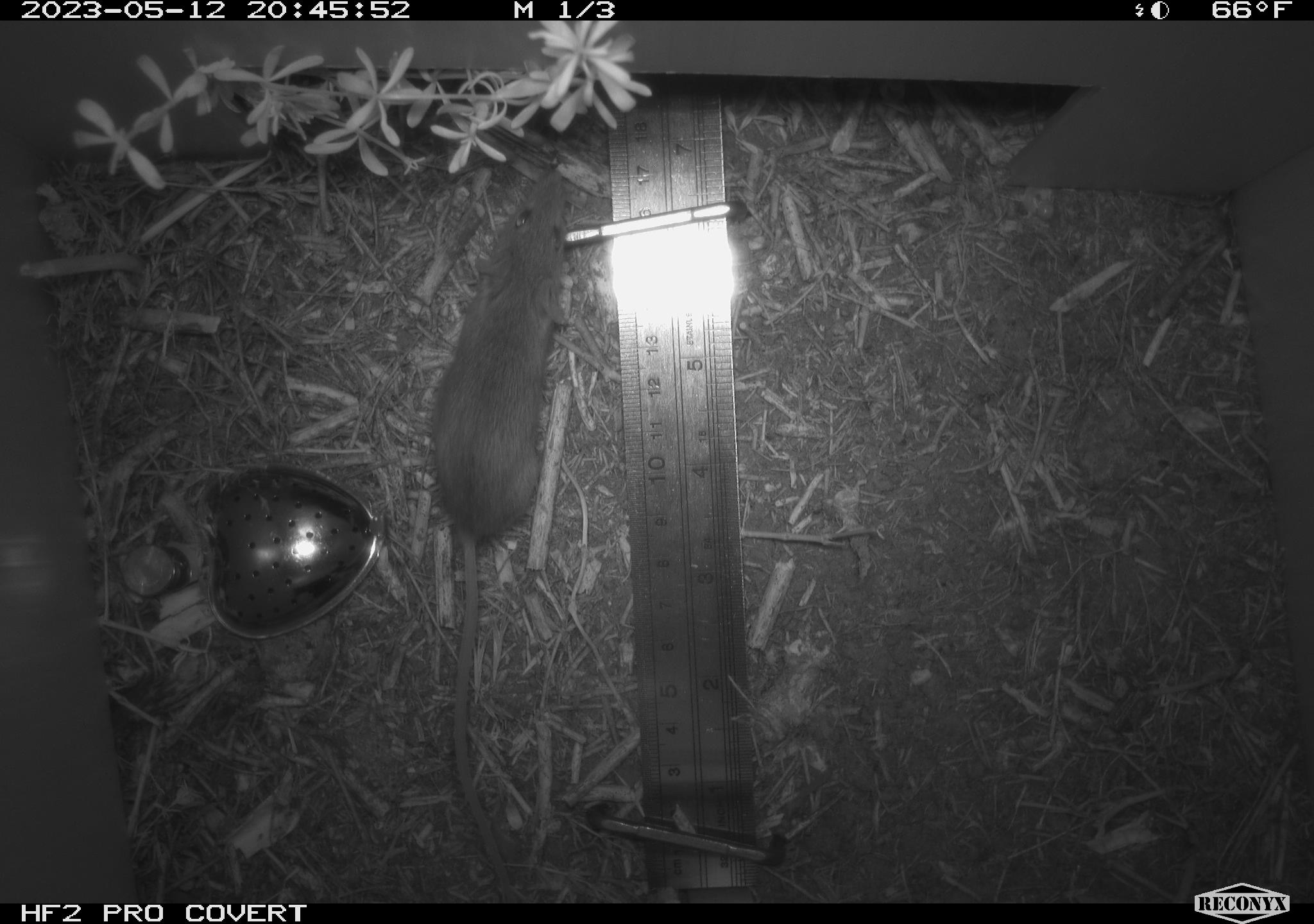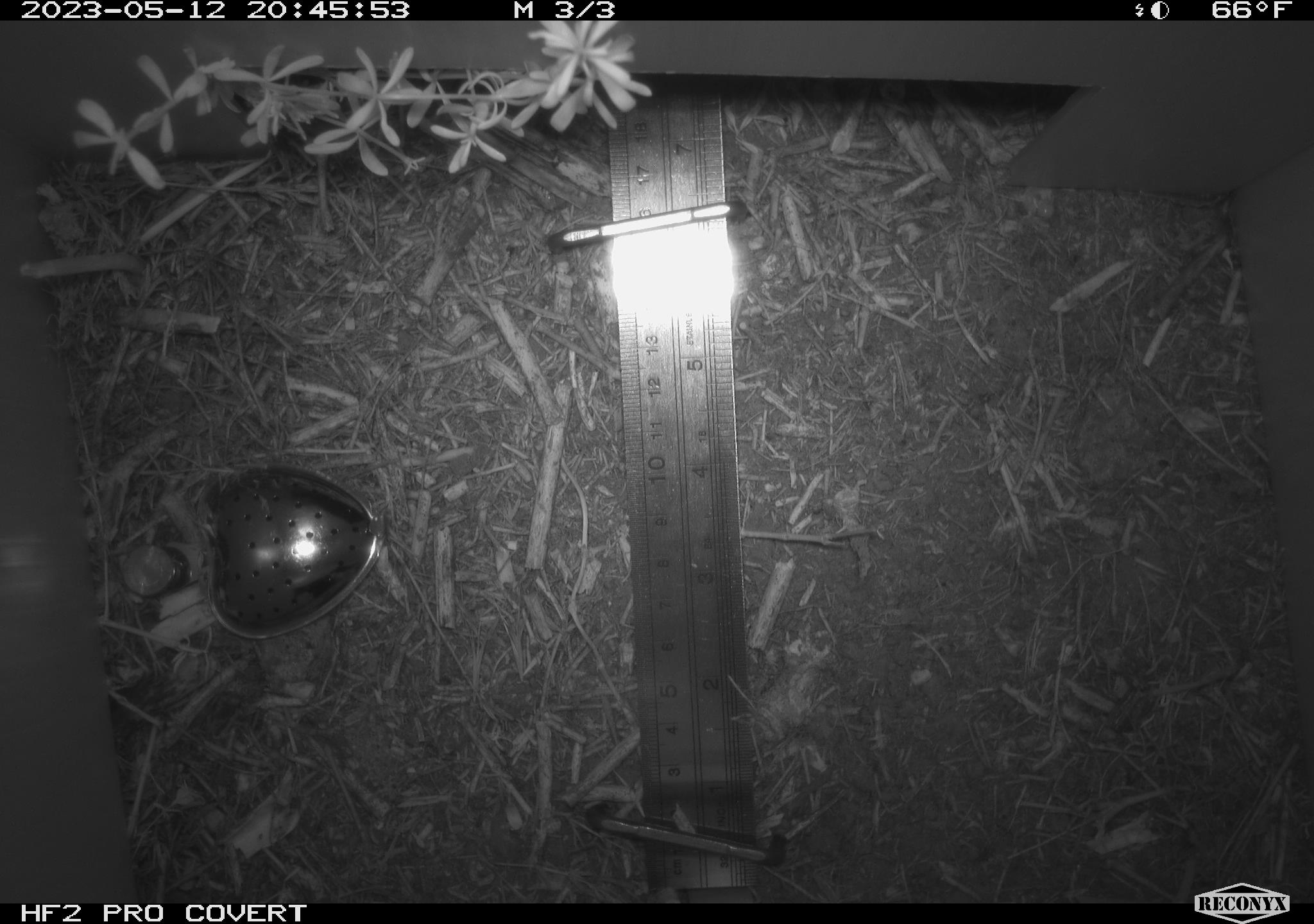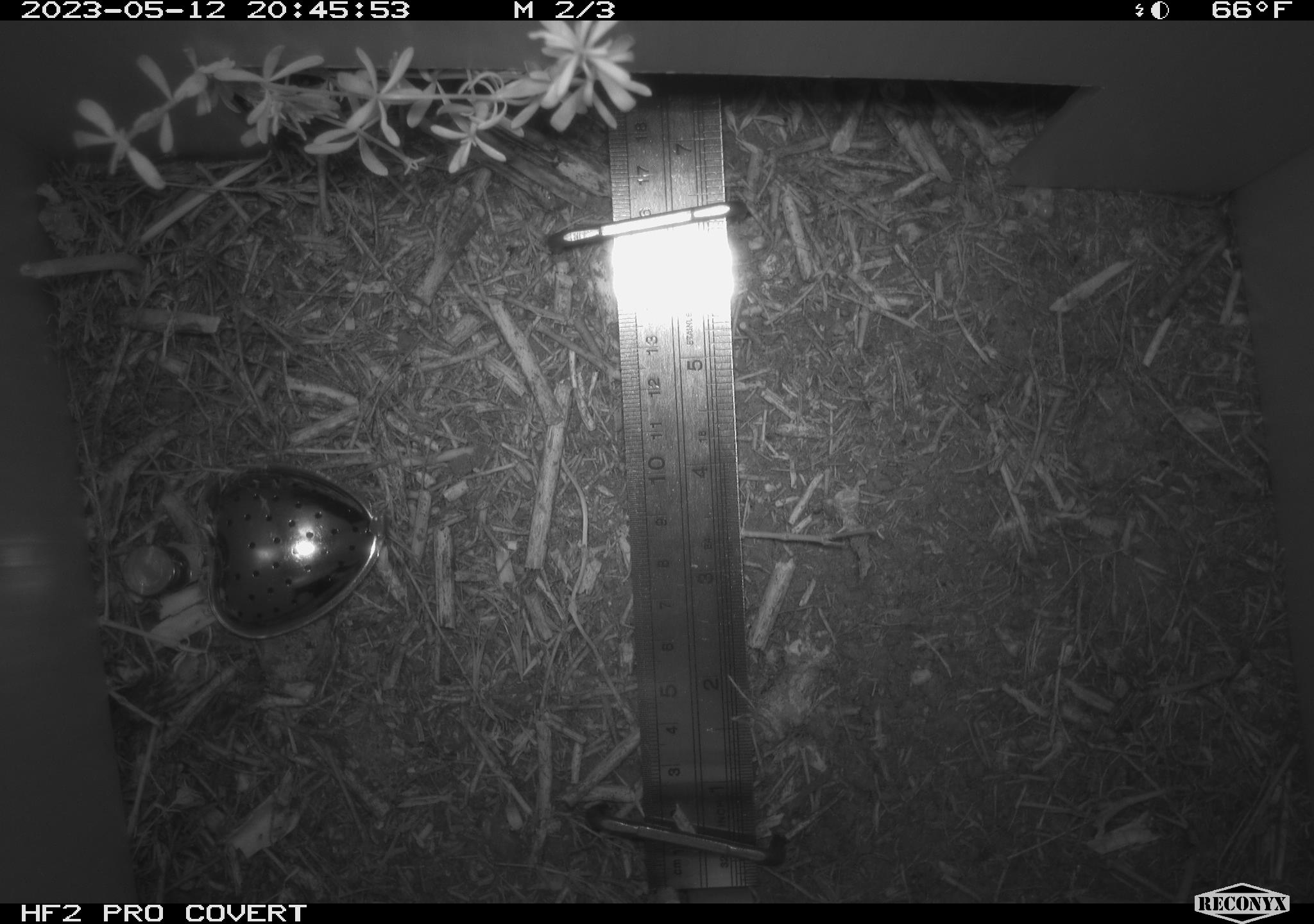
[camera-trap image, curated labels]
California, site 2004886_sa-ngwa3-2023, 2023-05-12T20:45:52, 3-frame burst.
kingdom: Animalia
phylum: Chordata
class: Mammalia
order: Rodentia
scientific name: Rodentia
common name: mouse species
Mouse species (Rodentia).